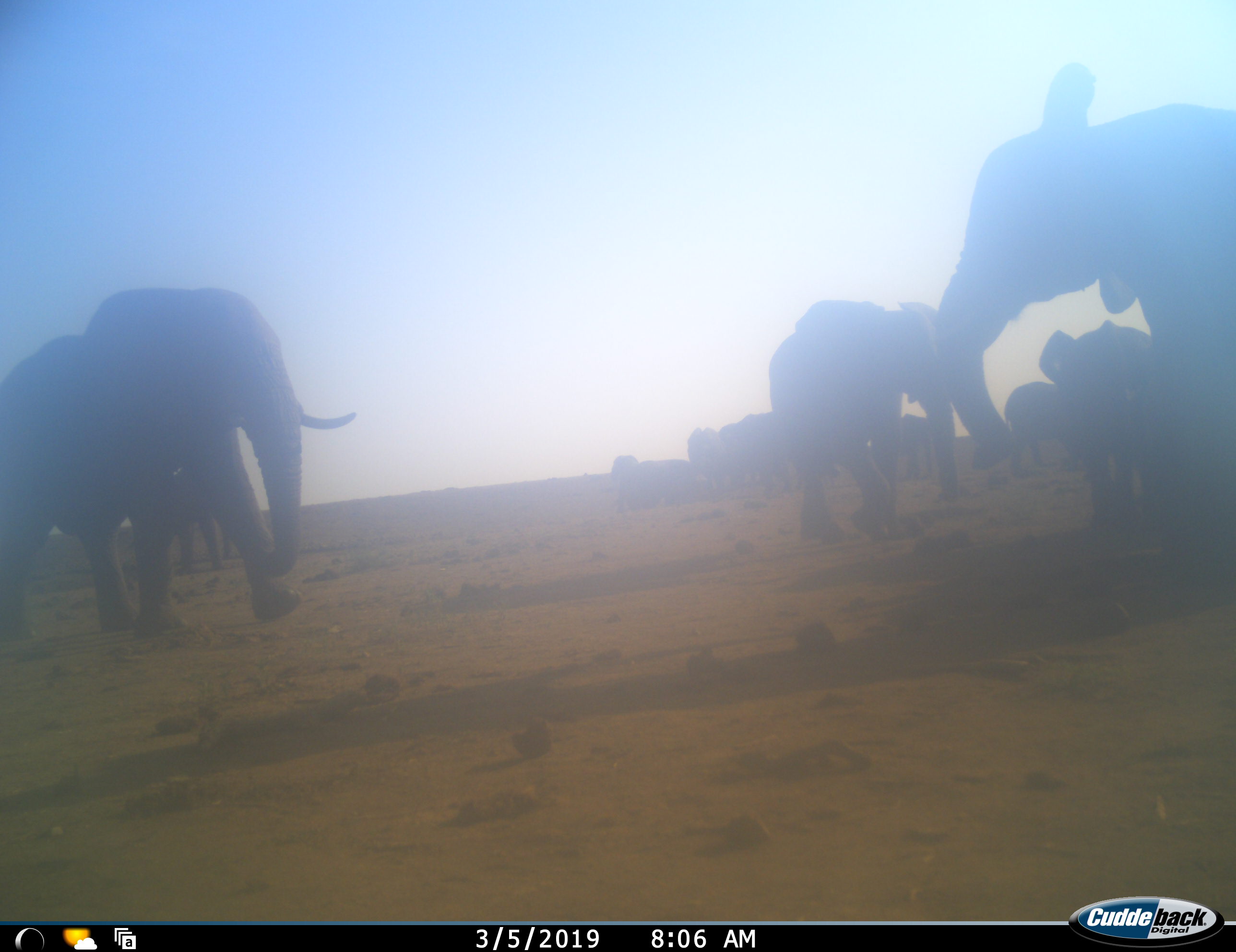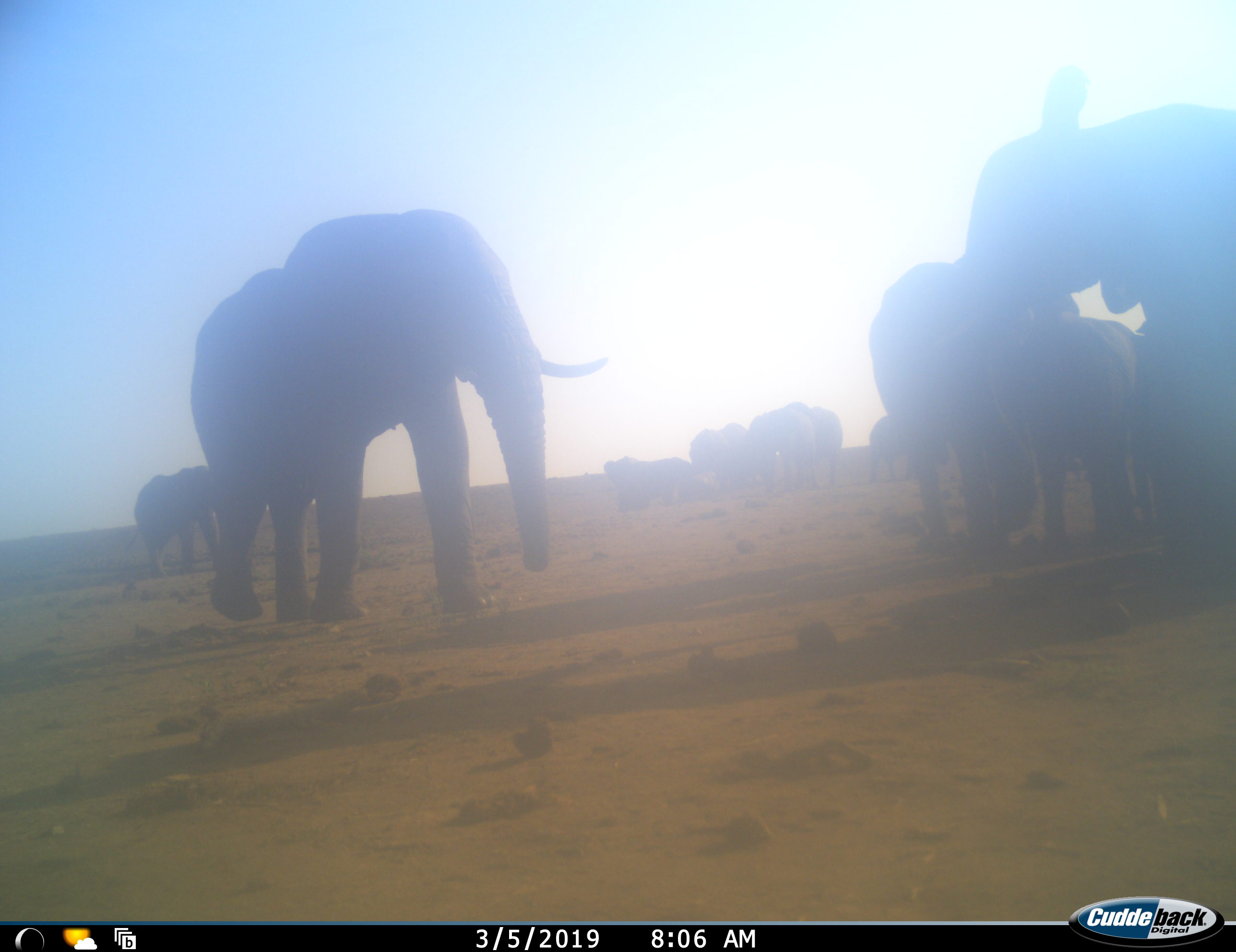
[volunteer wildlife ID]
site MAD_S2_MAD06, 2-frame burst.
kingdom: Animalia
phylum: Chordata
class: Mammalia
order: Proboscidea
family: Elephantidae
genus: Loxodonta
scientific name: Loxodonta africana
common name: african bush elephant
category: elephant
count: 11-50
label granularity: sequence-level